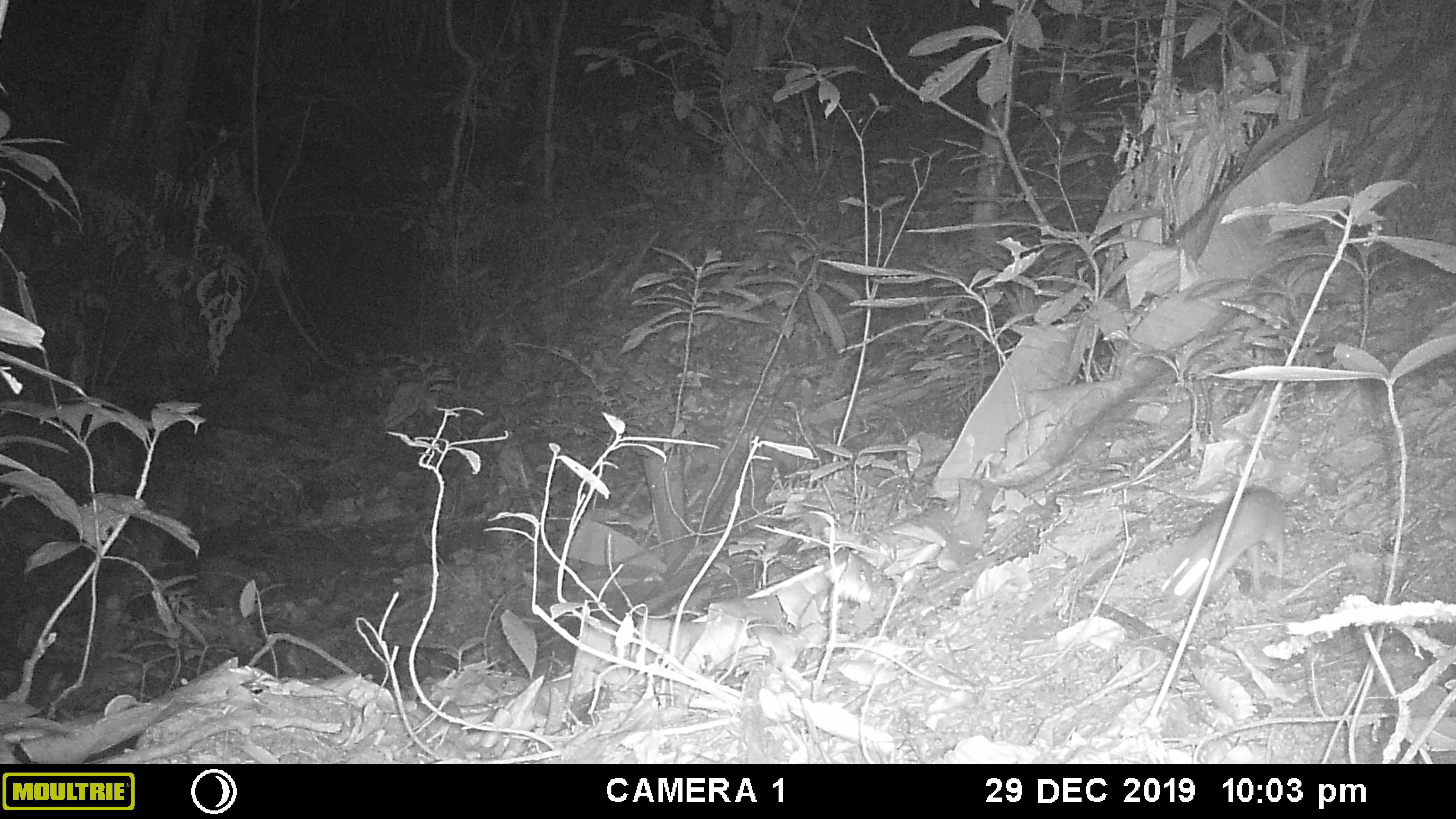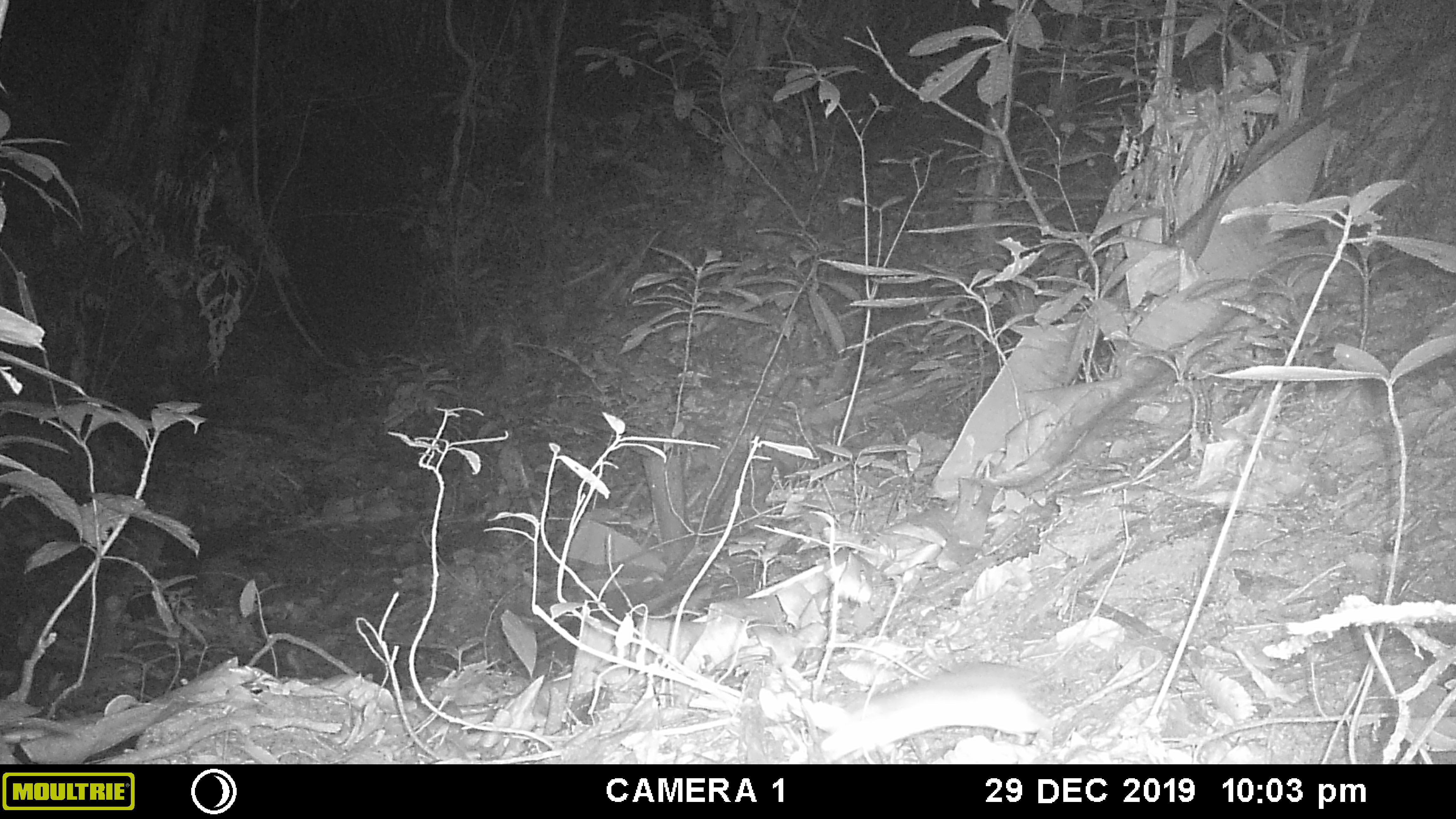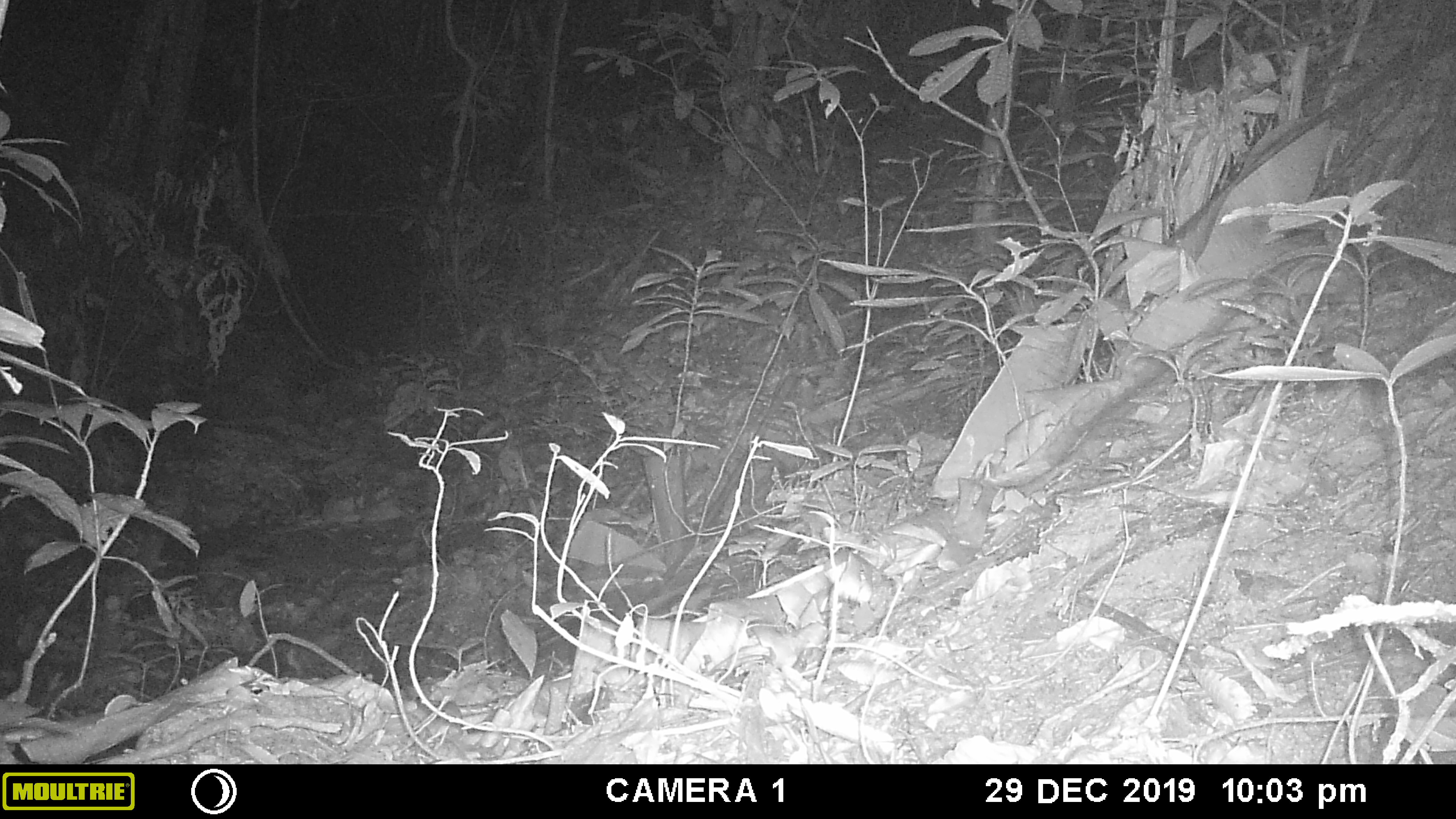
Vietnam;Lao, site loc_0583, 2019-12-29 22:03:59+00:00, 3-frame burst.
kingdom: Animalia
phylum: Chordata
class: Mammalia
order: Rodentia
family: Muridae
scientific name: Muridae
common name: old-world mice and rats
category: unidentified murid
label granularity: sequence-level